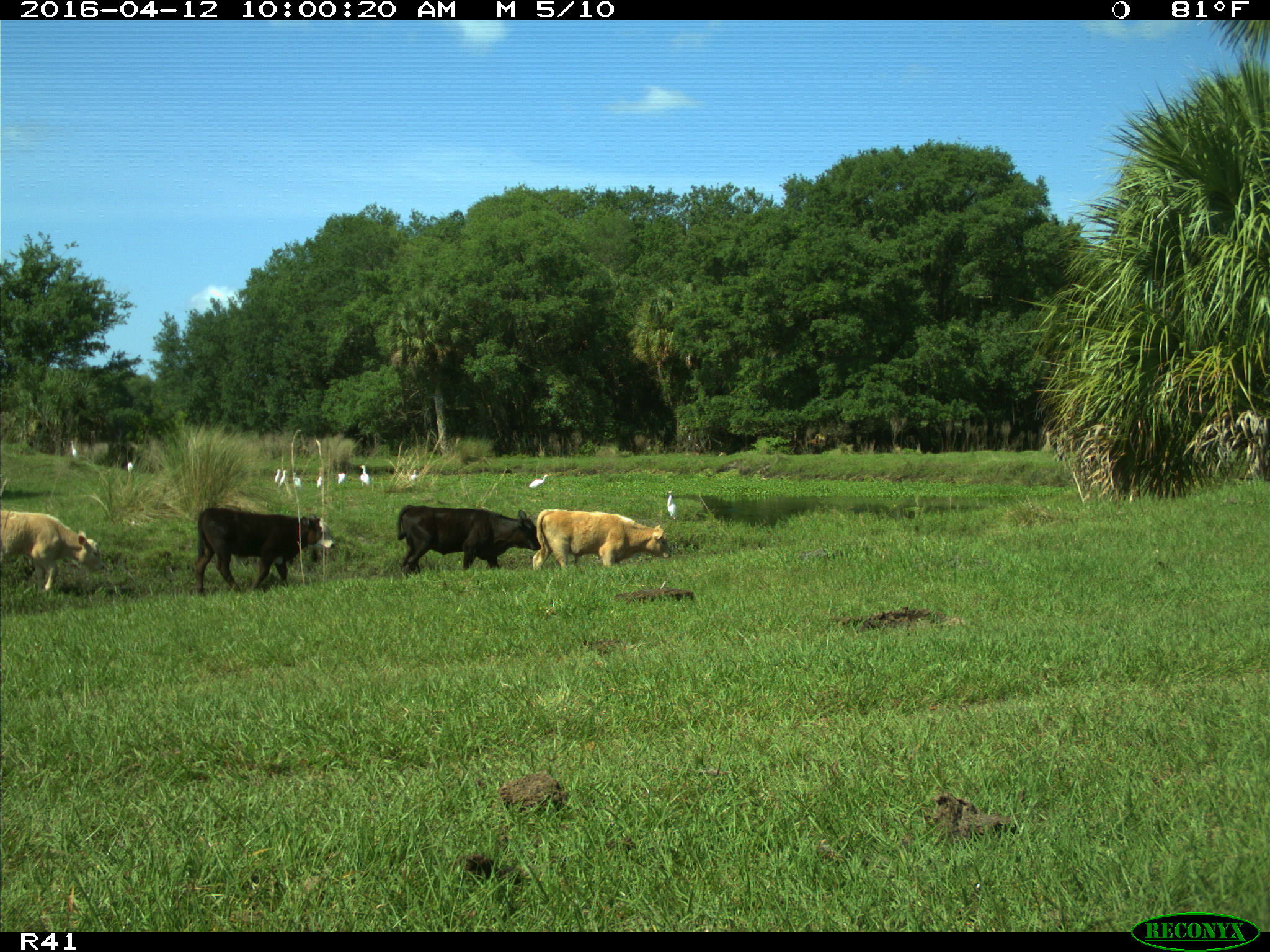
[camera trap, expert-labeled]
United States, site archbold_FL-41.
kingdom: Animalia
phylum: Chordata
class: Mammalia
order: Artiodactyla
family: Bovidae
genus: Bos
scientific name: Bos taurus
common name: domestic cow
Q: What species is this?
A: Bos taurus (domestic cow).